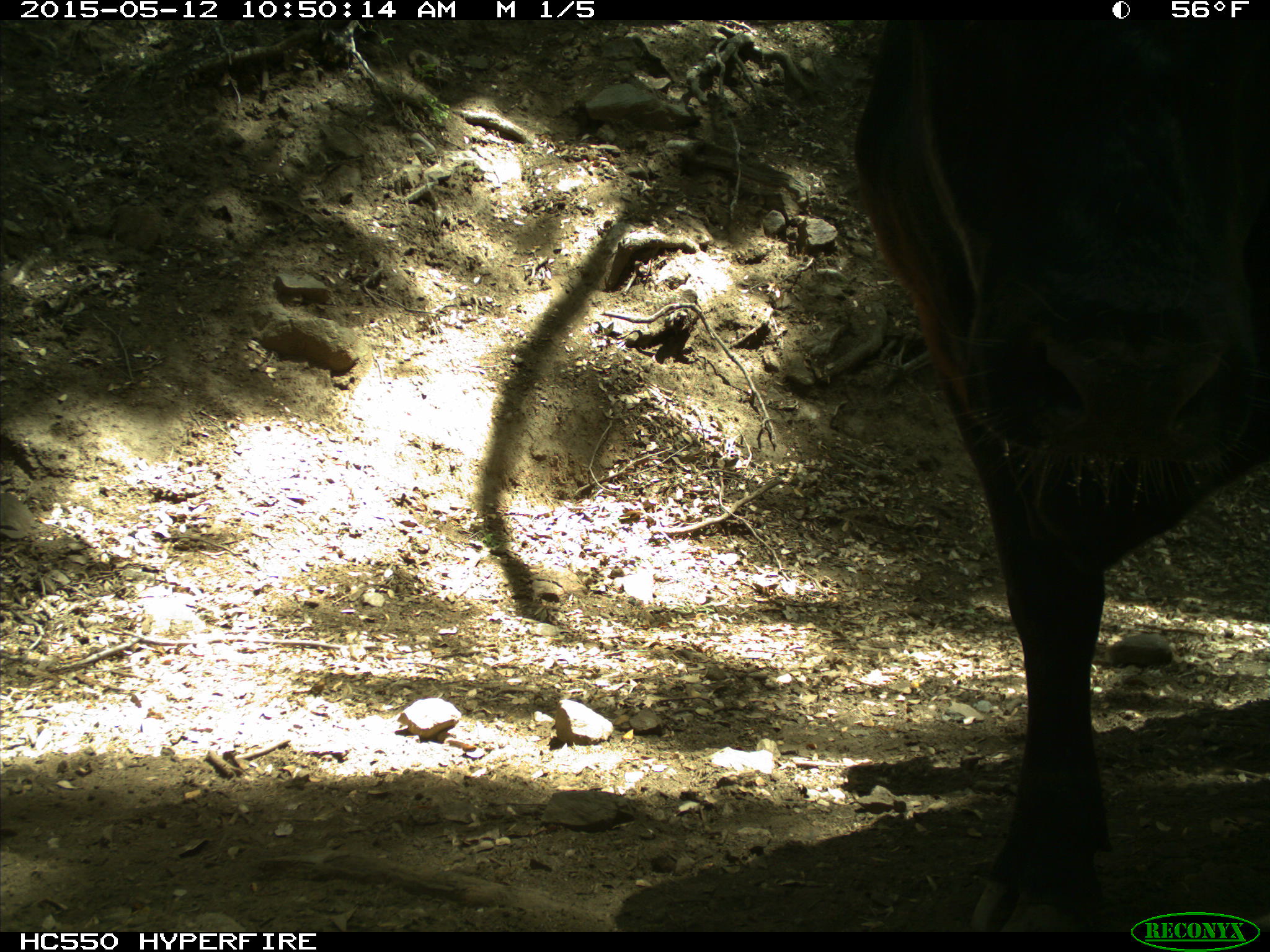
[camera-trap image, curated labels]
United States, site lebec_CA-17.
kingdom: Animalia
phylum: Chordata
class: Mammalia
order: Artiodactyla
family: Bovidae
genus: Bos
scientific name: Bos taurus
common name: domestic cow